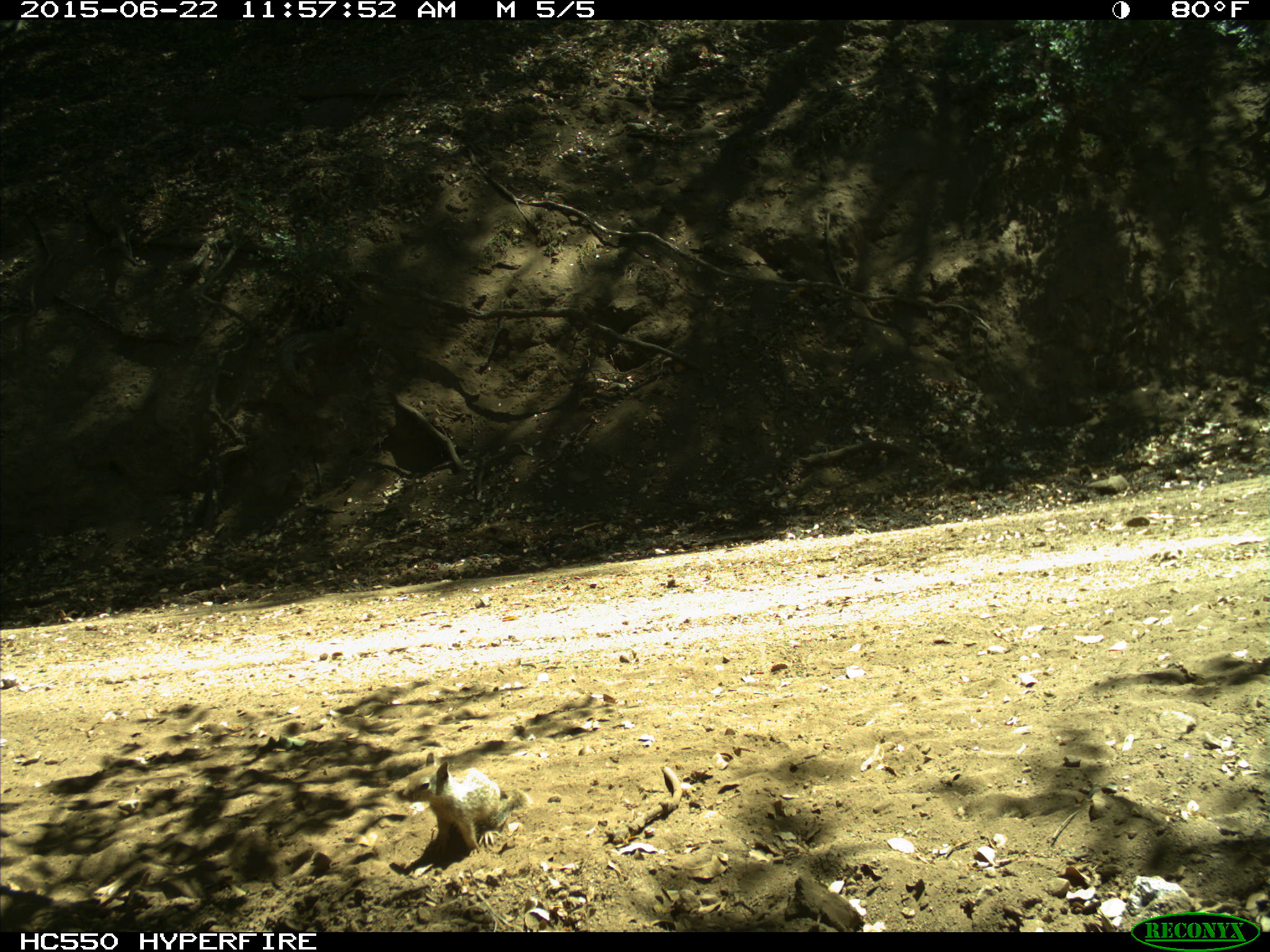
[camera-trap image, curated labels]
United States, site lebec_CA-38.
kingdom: Animalia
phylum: Chordata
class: Mammalia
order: Rodentia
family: Sciuridae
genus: Otospermophilus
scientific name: Otospermophilus beecheyi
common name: california ground squirrel